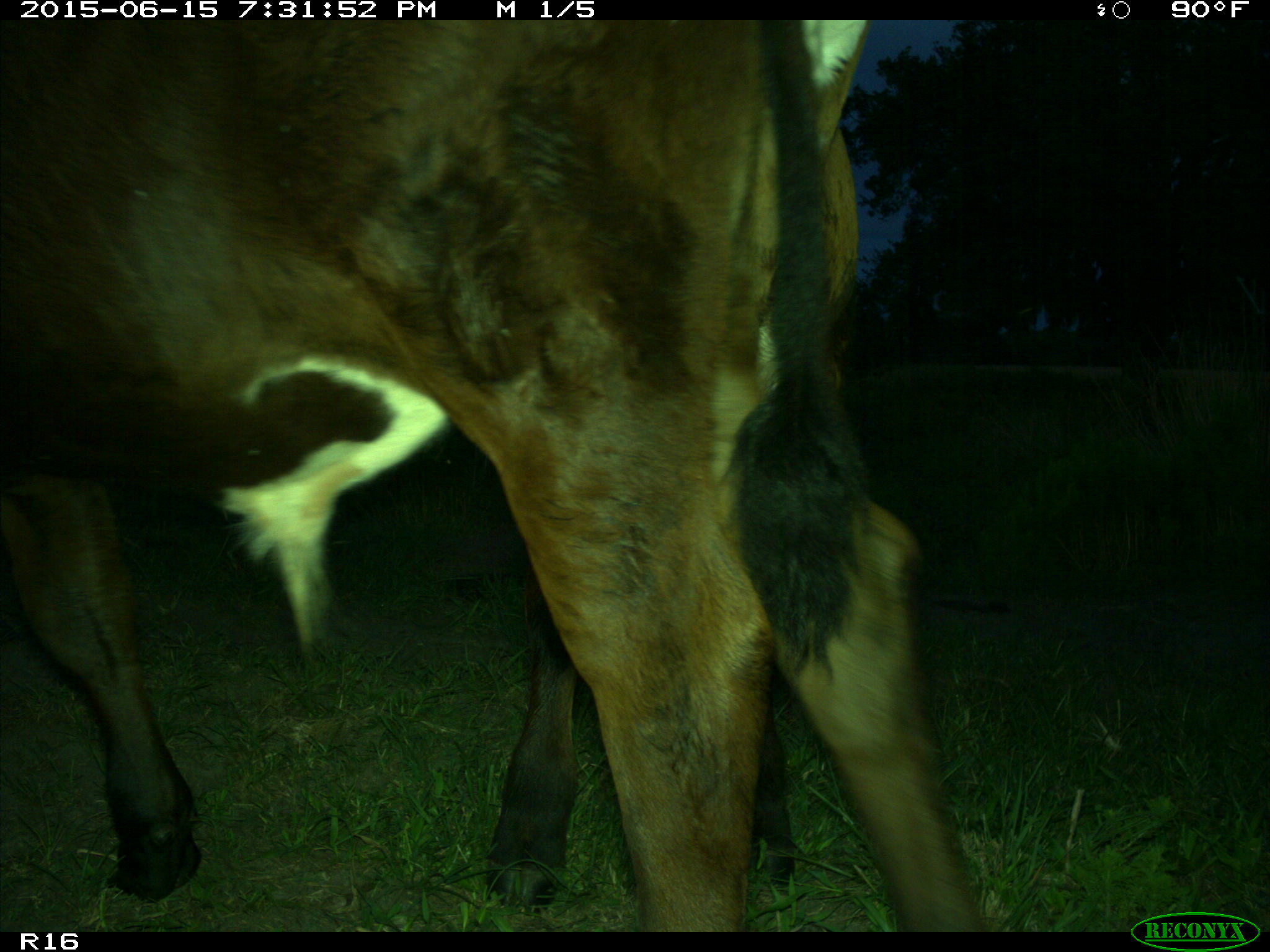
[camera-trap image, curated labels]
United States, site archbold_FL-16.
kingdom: Animalia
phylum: Chordata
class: Mammalia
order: Artiodactyla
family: Bovidae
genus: Bos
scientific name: Bos taurus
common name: domestic cow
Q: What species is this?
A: Bos taurus (domestic cow).